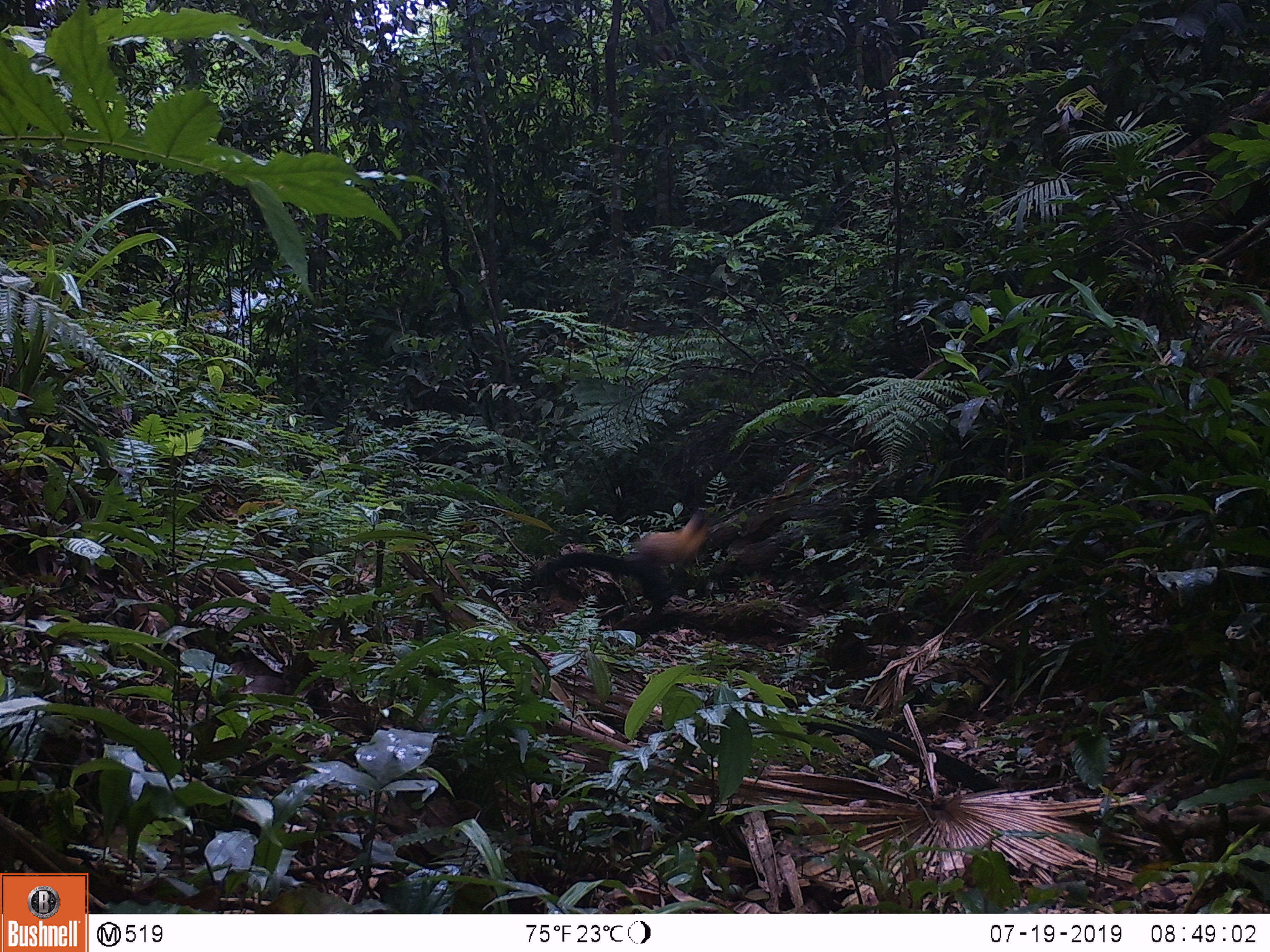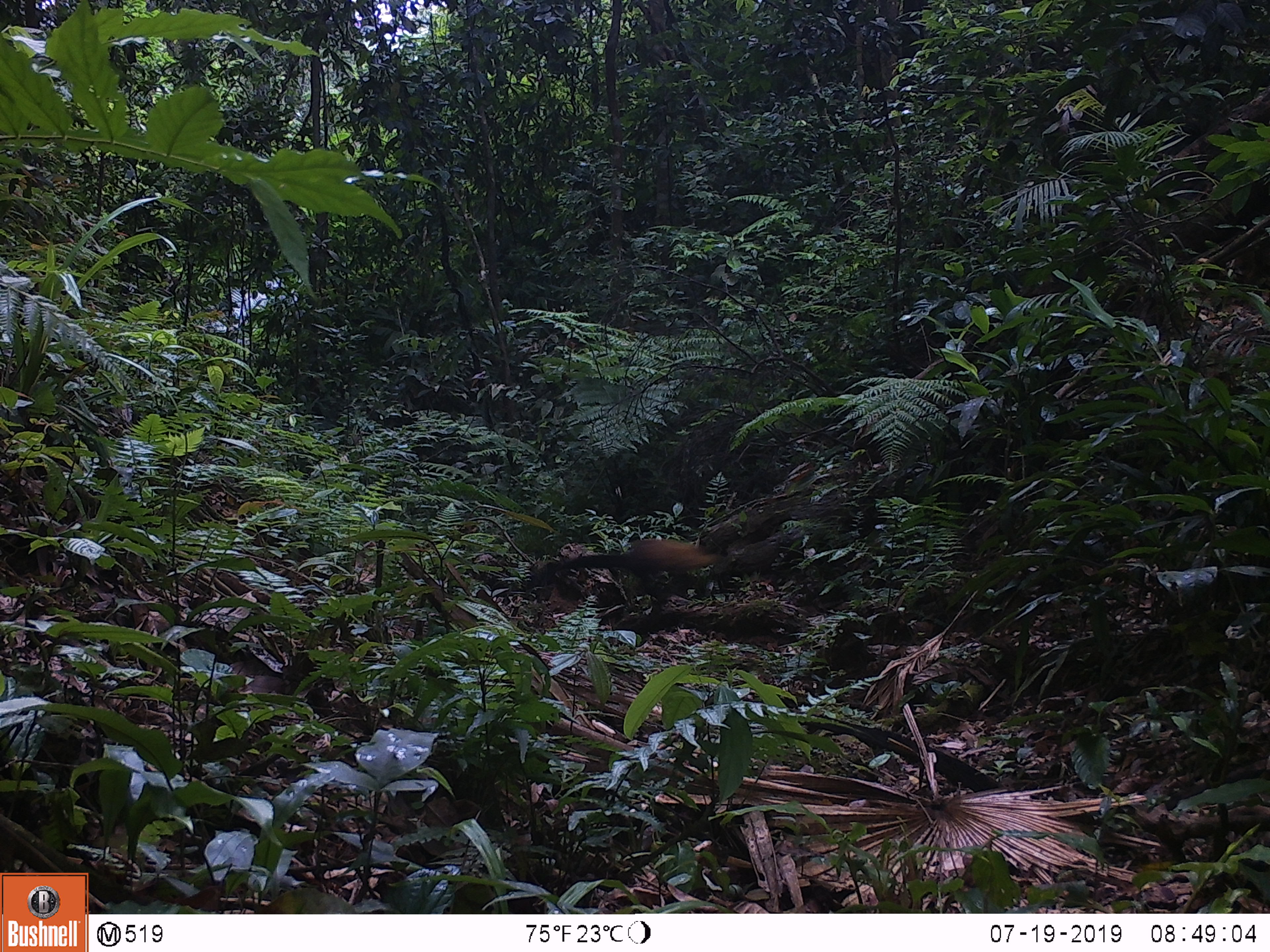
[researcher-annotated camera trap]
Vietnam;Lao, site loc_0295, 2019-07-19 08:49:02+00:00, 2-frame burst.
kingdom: Animalia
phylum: Chordata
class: Mammalia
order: Carnivora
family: Mustelidae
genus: Martes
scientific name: Martes flavigula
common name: yellow-throated marten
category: yellow throated marten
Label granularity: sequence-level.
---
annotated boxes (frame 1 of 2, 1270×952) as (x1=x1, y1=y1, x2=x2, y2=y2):
yellow throated marten: (x1=537, y1=508, x2=712, y2=608)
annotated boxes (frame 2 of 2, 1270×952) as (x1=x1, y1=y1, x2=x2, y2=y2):
yellow throated marten: (x1=521, y1=538, x2=725, y2=588)